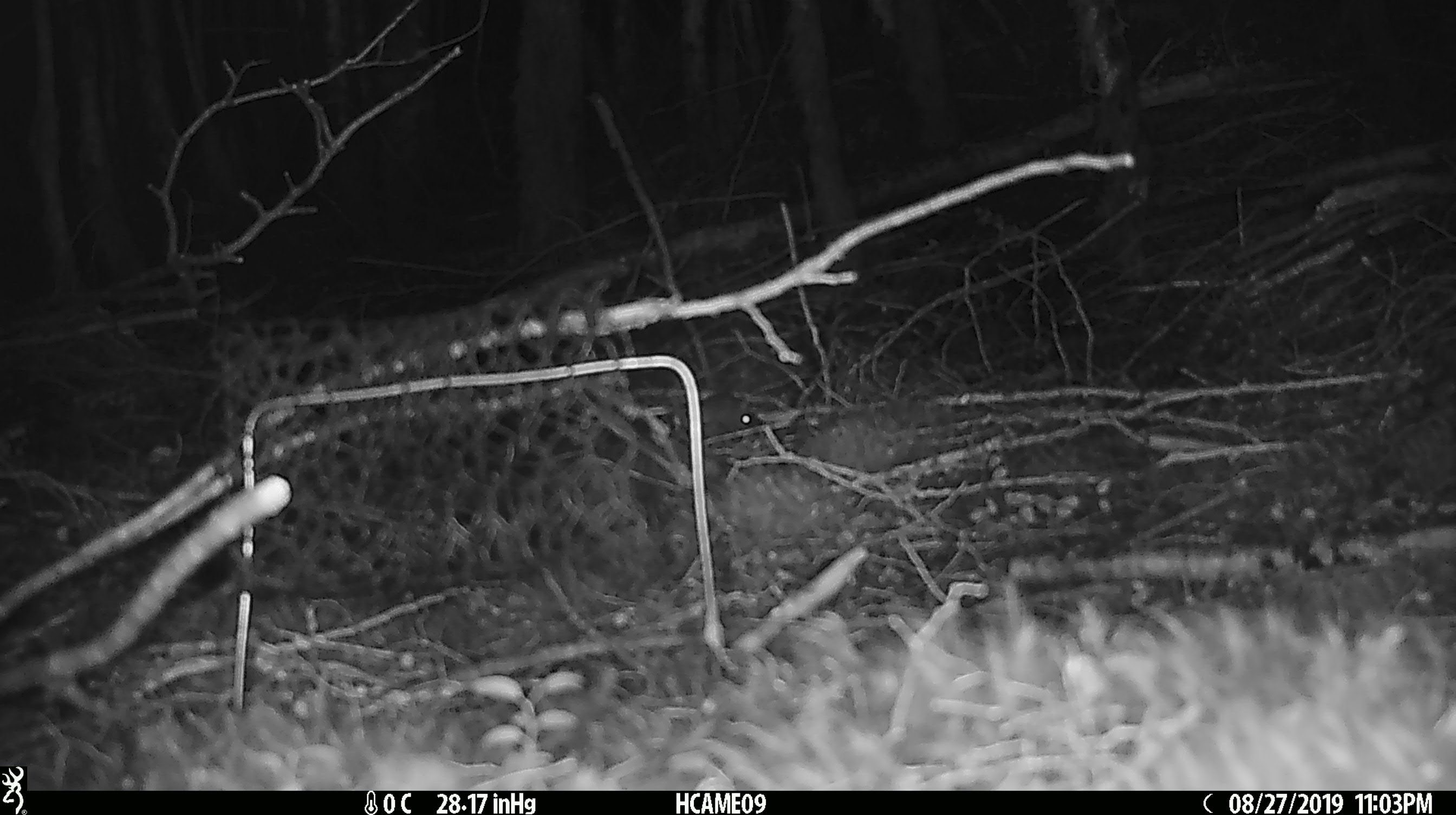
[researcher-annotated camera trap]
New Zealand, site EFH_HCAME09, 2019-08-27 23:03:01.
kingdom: Animalia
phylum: Chordata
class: Mammalia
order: Rodentia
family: Muridae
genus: Mus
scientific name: Mus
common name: mouse